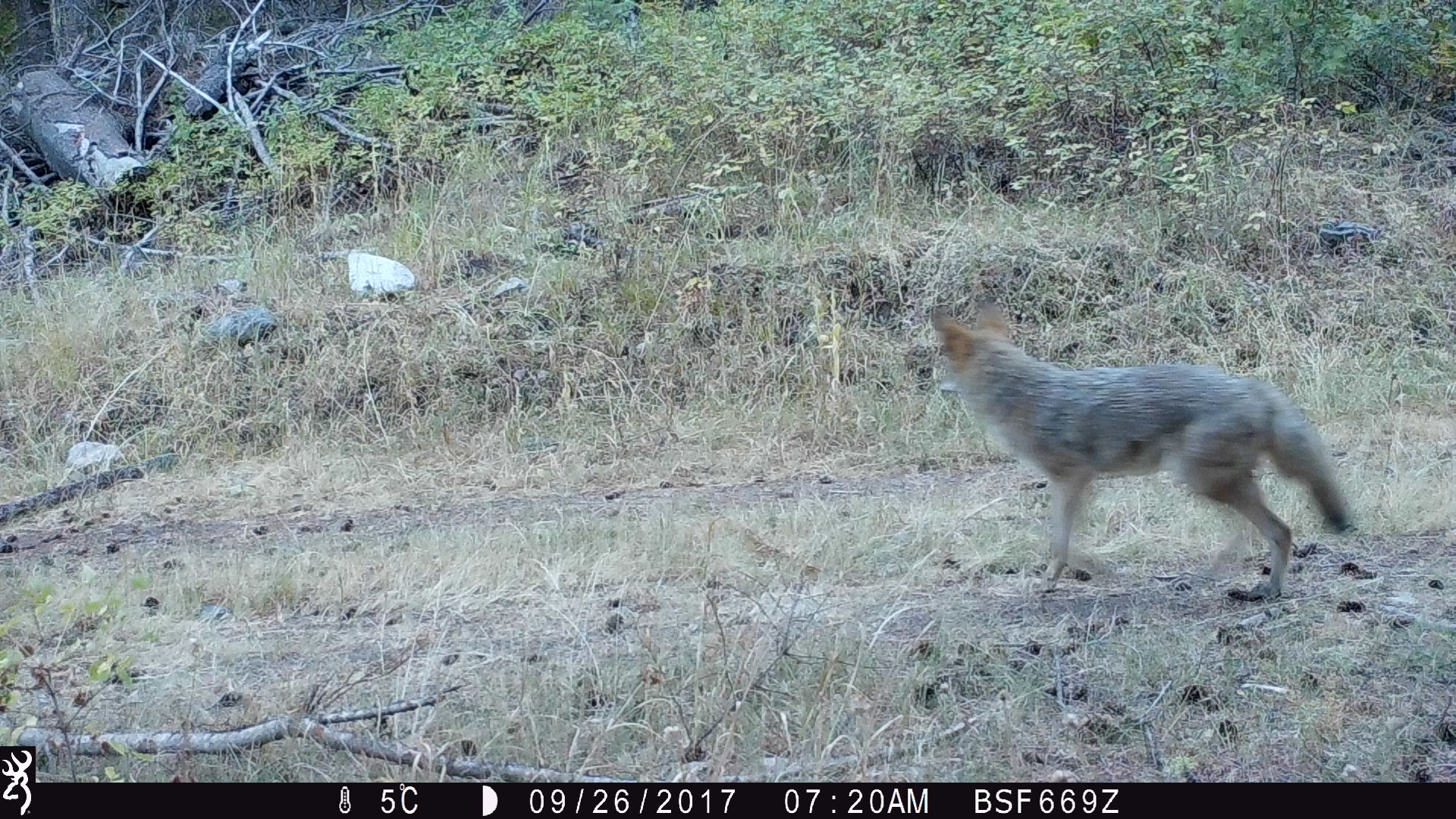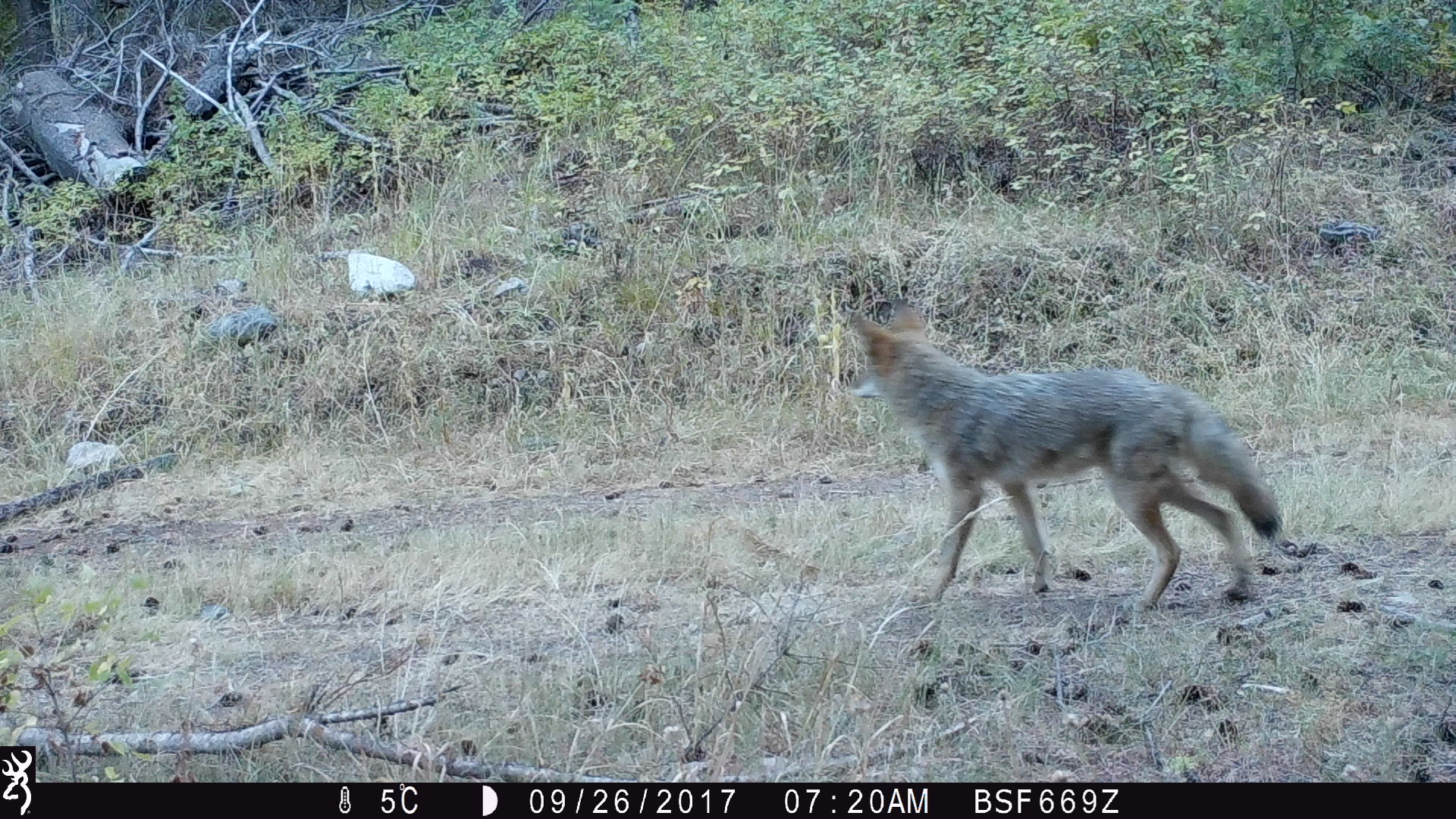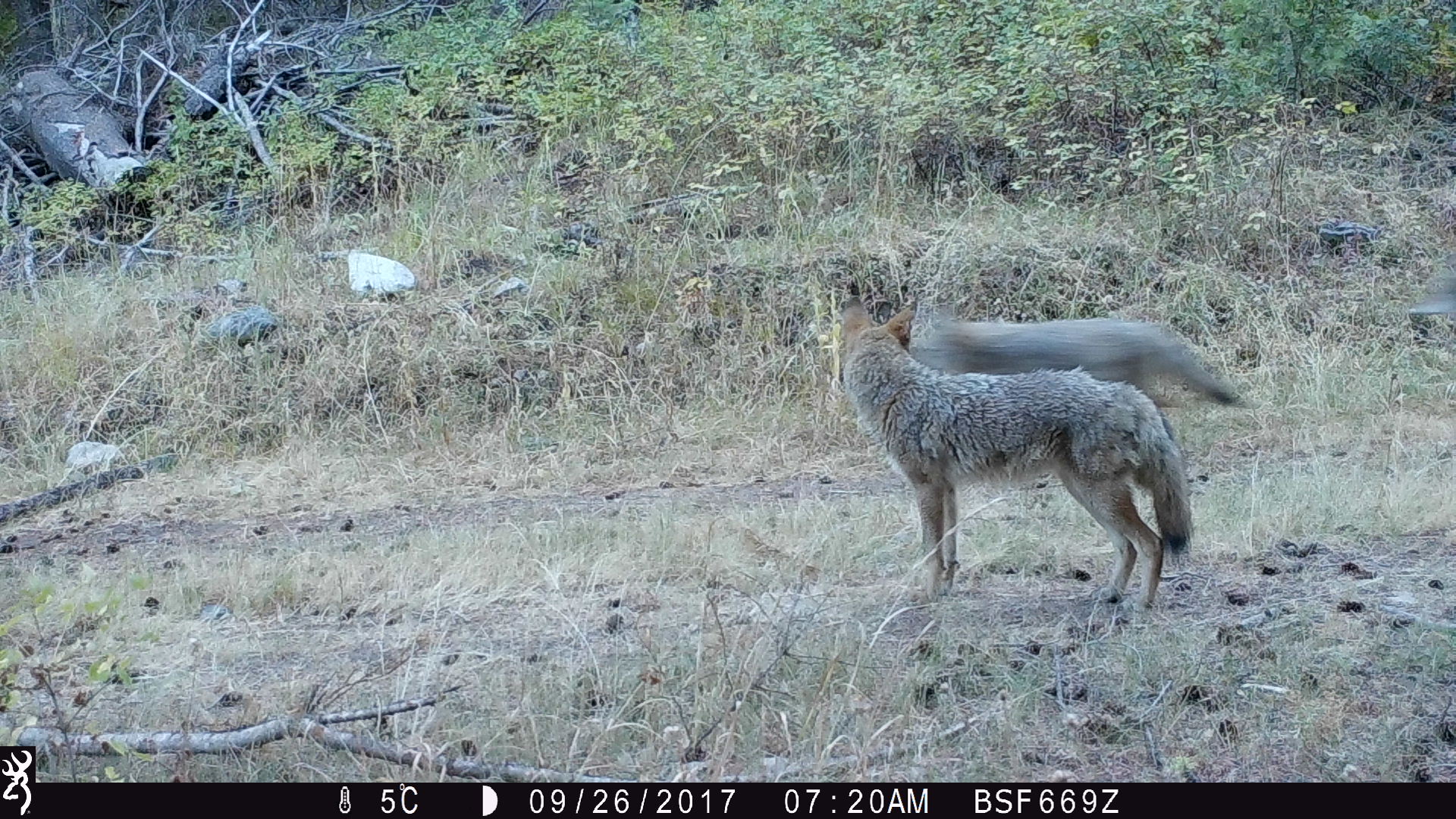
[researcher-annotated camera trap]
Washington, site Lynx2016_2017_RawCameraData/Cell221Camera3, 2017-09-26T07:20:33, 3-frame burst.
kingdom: Animalia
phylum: Chordata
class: Mammalia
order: Carnivora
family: Canidae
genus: Canis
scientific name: Canis latrans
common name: coyote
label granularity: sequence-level